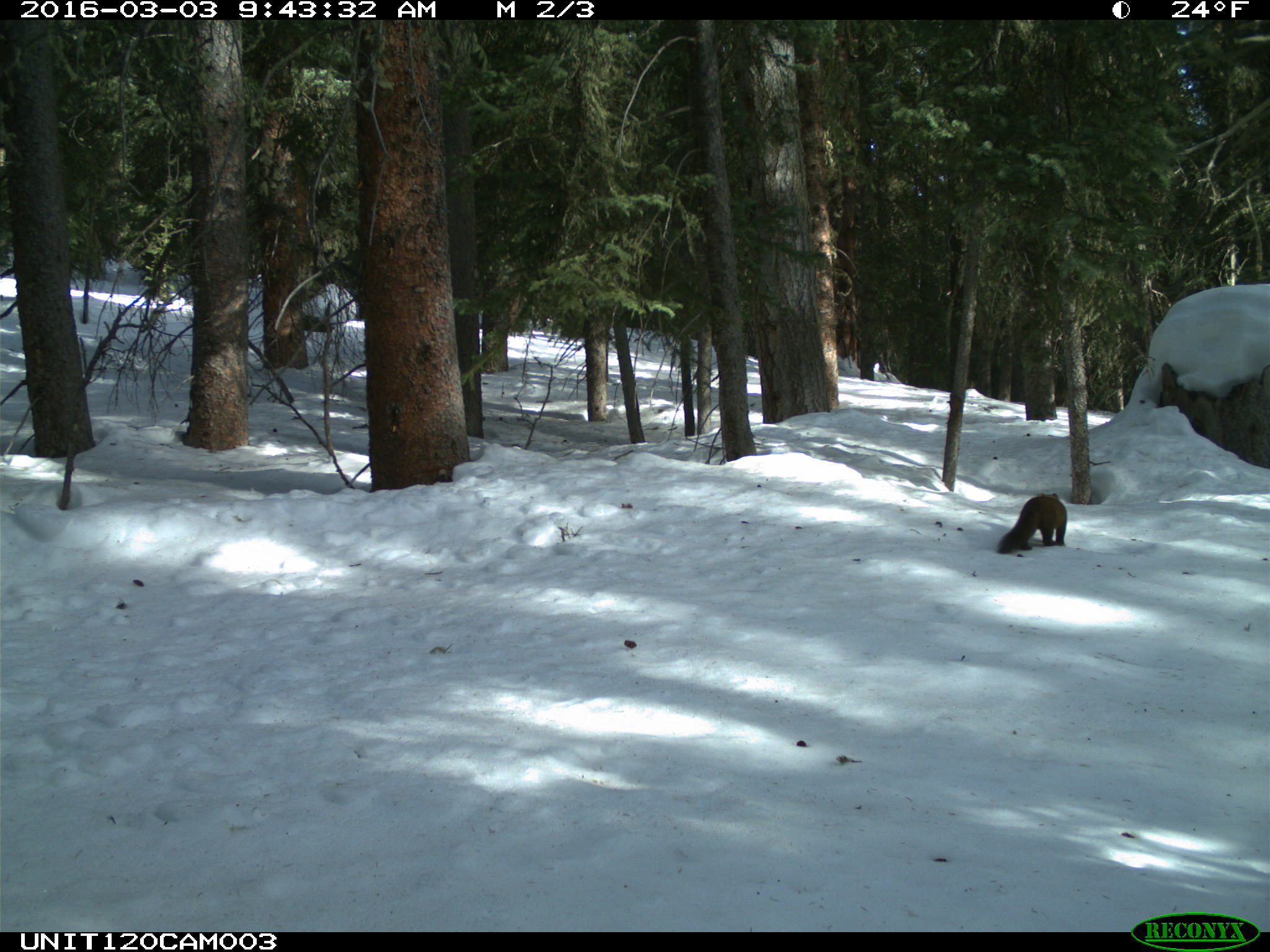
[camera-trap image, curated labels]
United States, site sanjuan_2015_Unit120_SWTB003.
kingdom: Animalia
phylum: Chordata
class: Mammalia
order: Carnivora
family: Mustelidae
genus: Martes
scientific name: Martes americana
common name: american marten